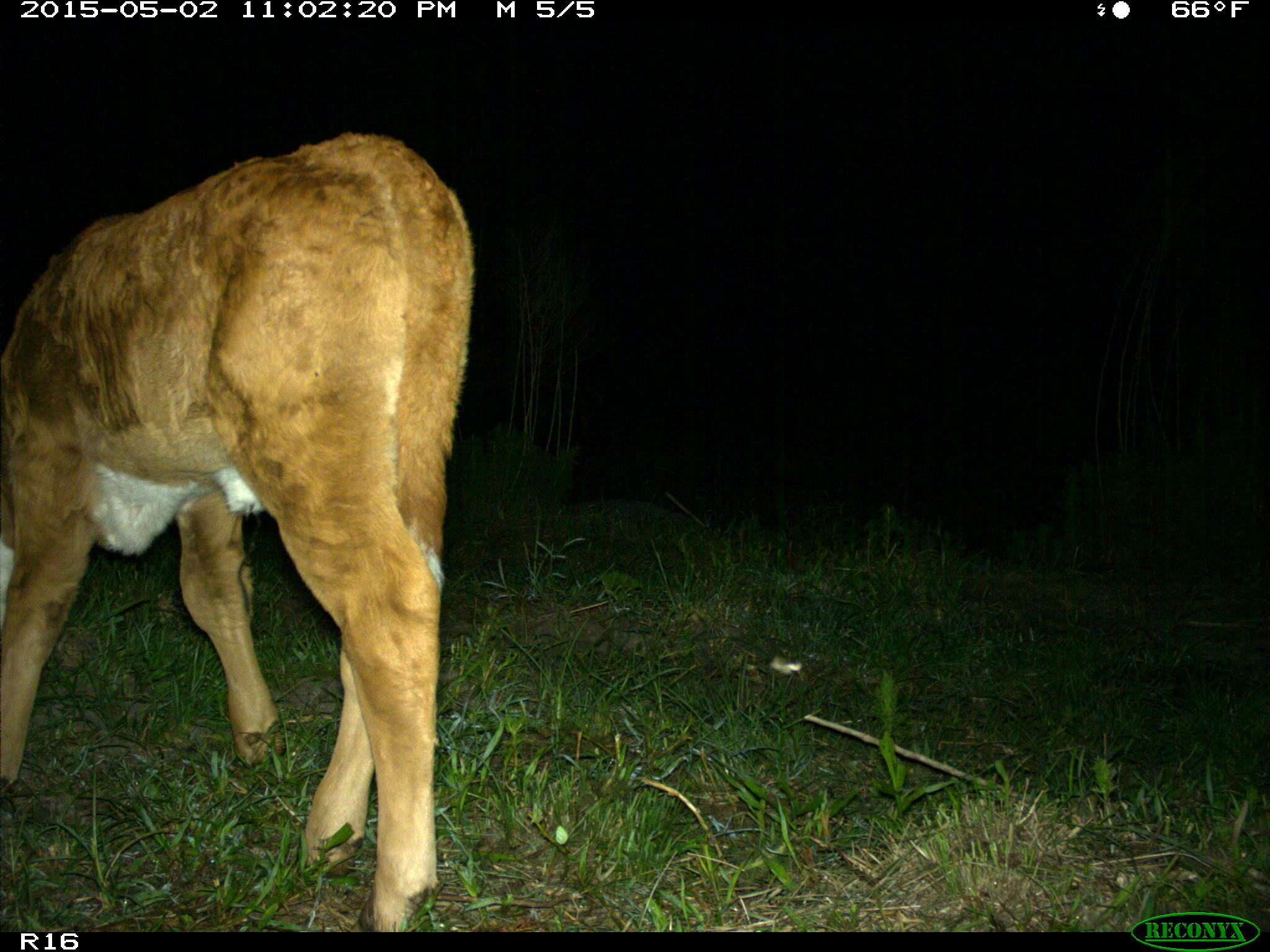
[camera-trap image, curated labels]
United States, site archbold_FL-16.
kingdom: Animalia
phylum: Chordata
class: Mammalia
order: Artiodactyla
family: Bovidae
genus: Bos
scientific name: Bos taurus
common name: domestic cow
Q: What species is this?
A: Bos taurus (domestic cow).